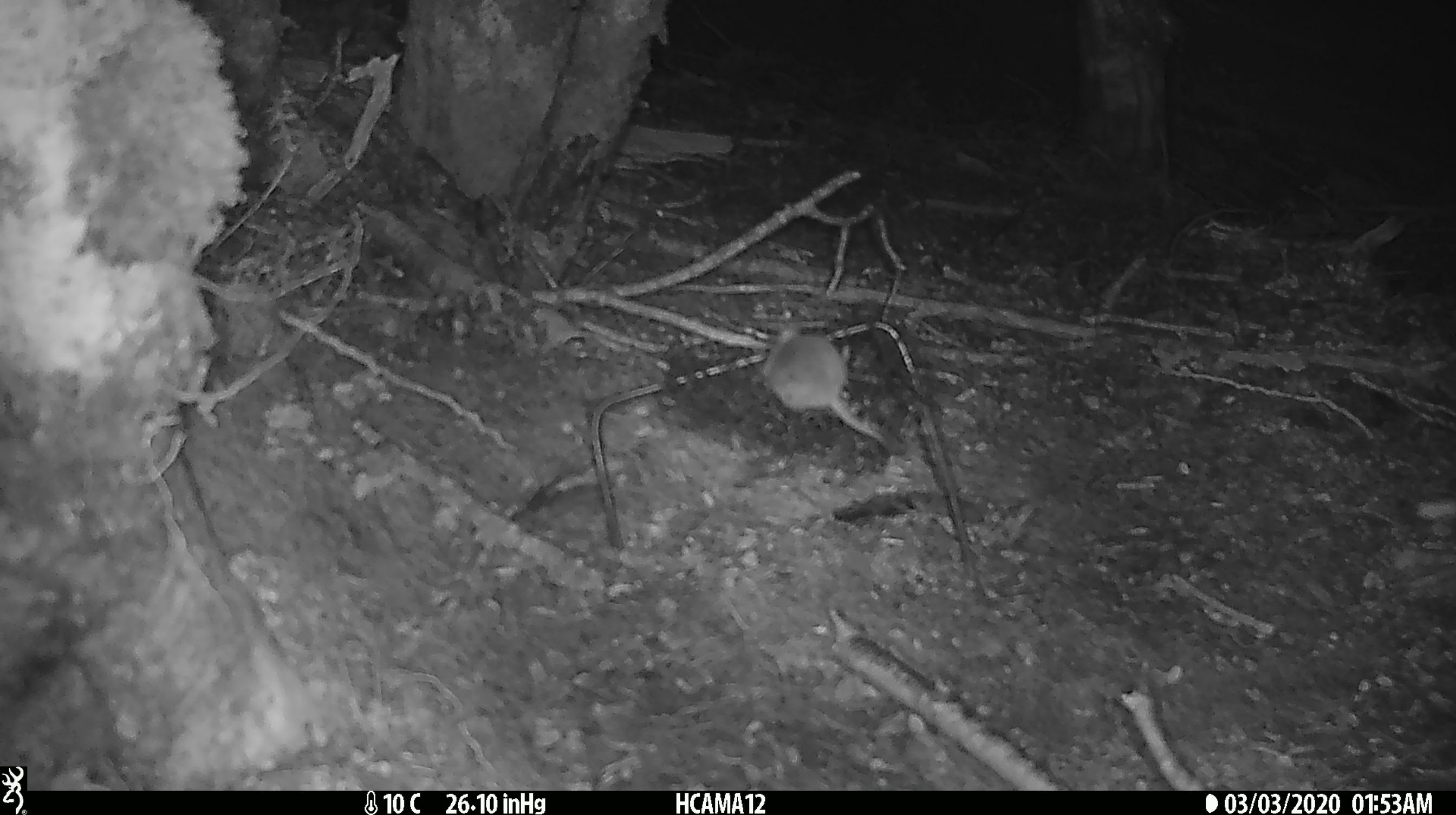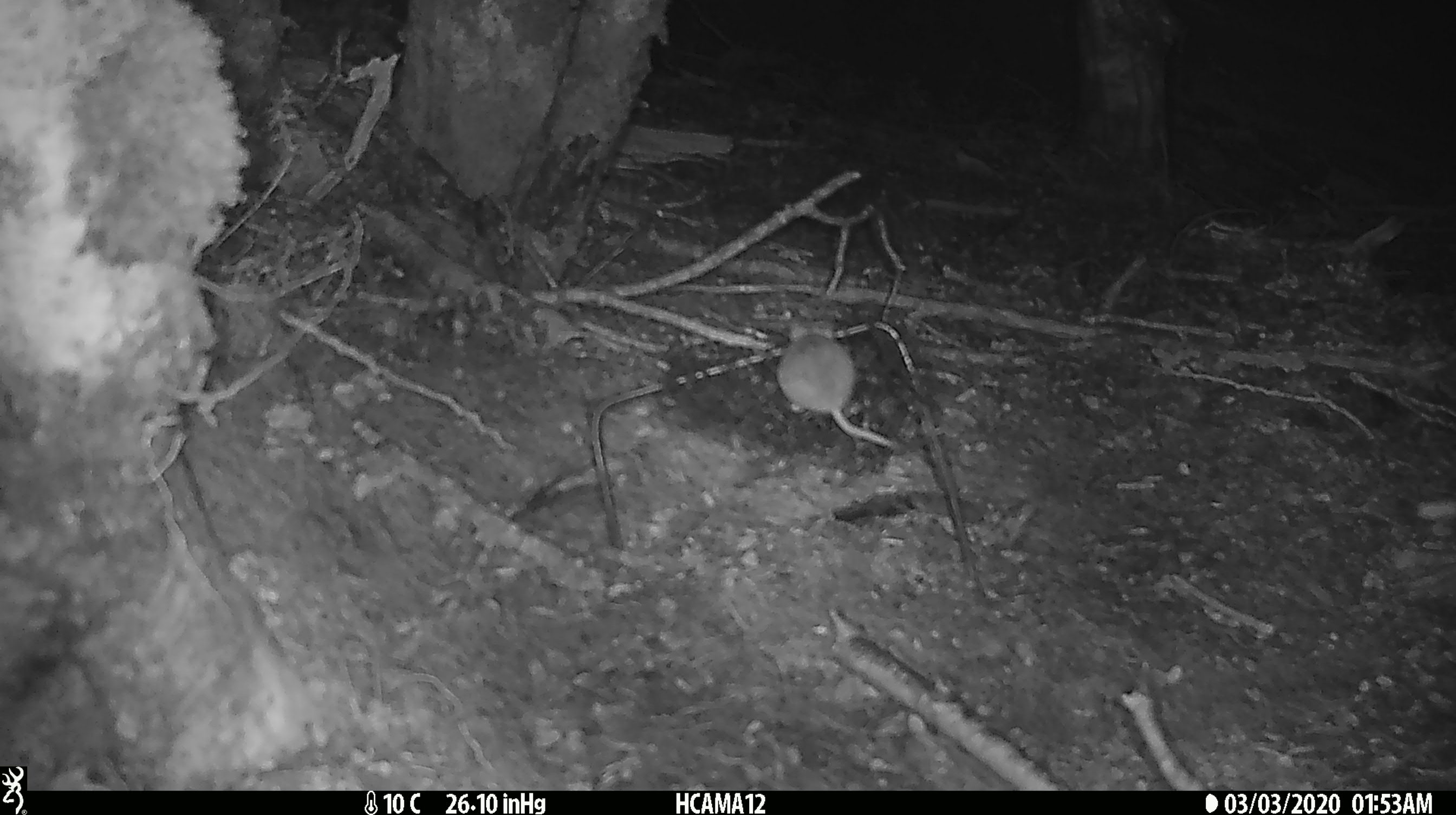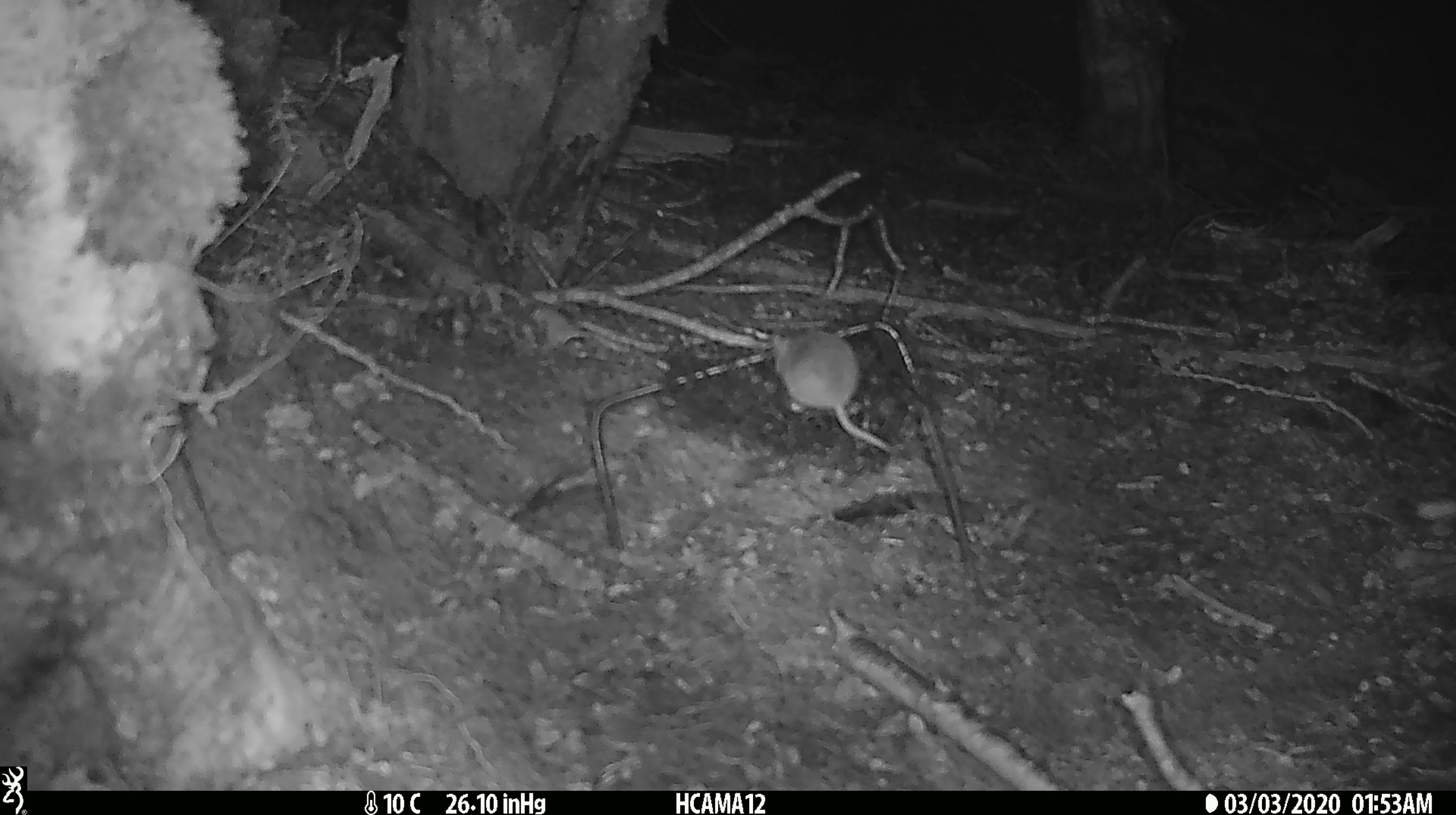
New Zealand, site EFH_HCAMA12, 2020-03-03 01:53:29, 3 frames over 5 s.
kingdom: Animalia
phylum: Chordata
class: Mammalia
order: Rodentia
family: Muridae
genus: Mus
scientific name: Mus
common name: mouse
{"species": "mouse (Mus)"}